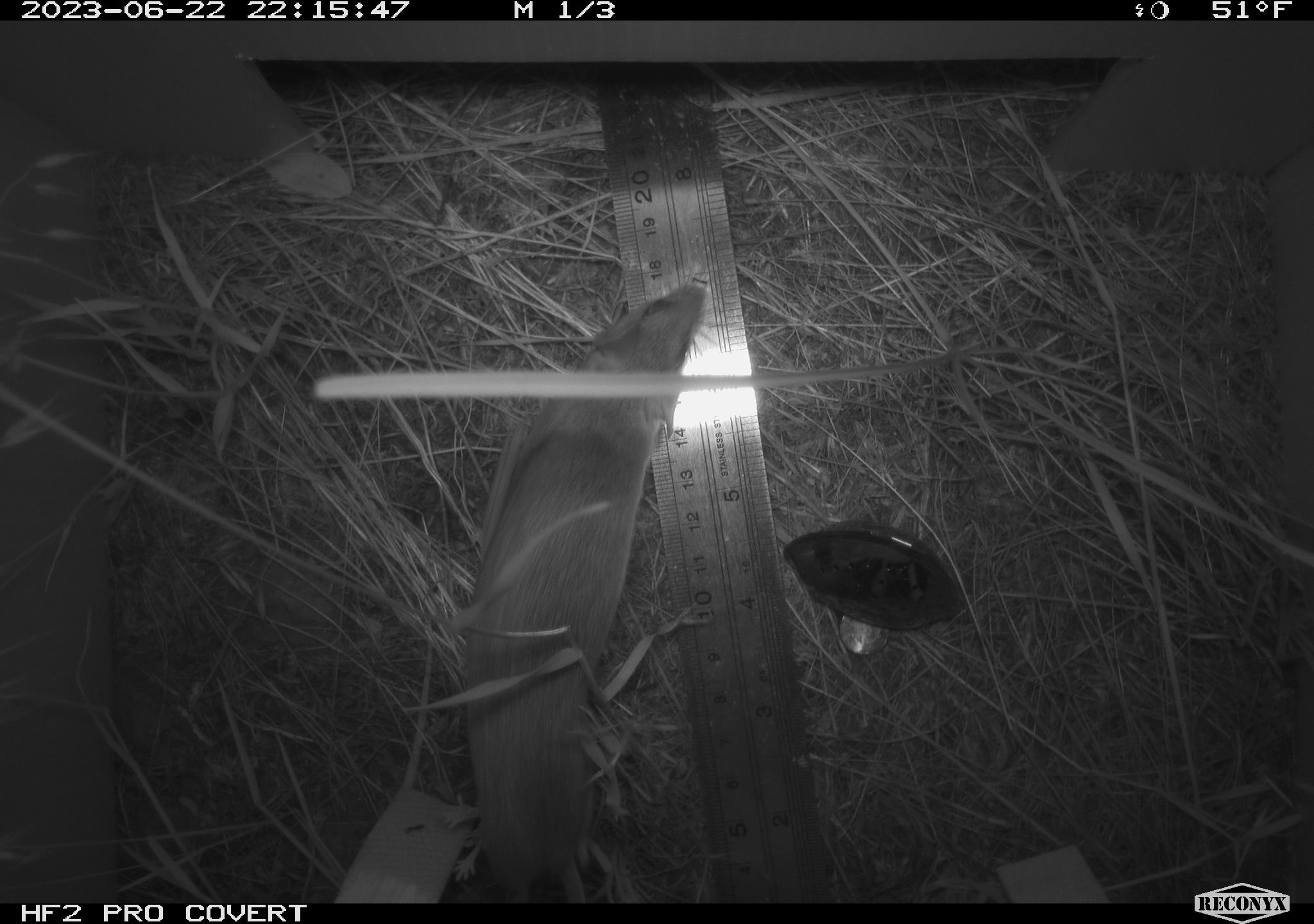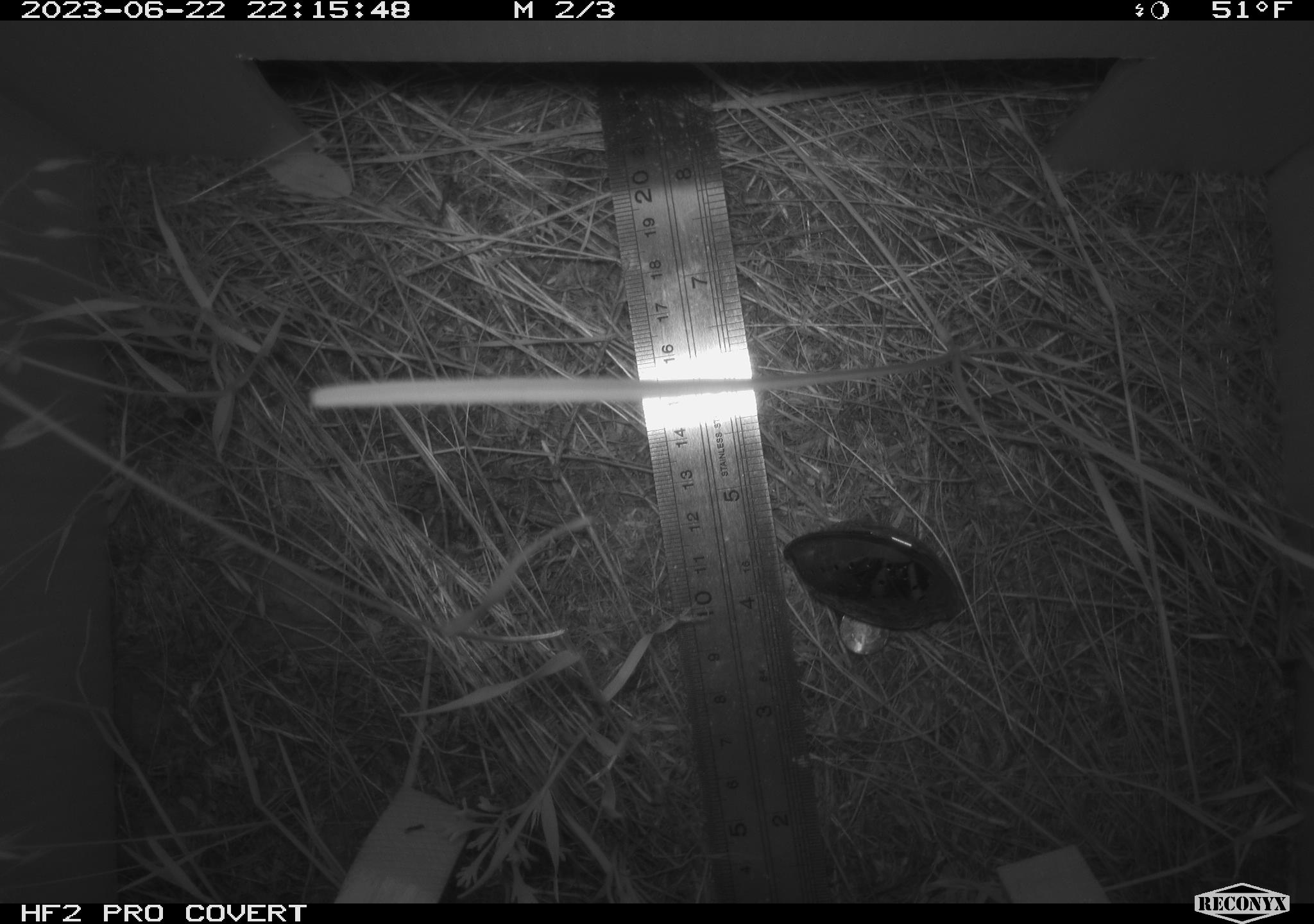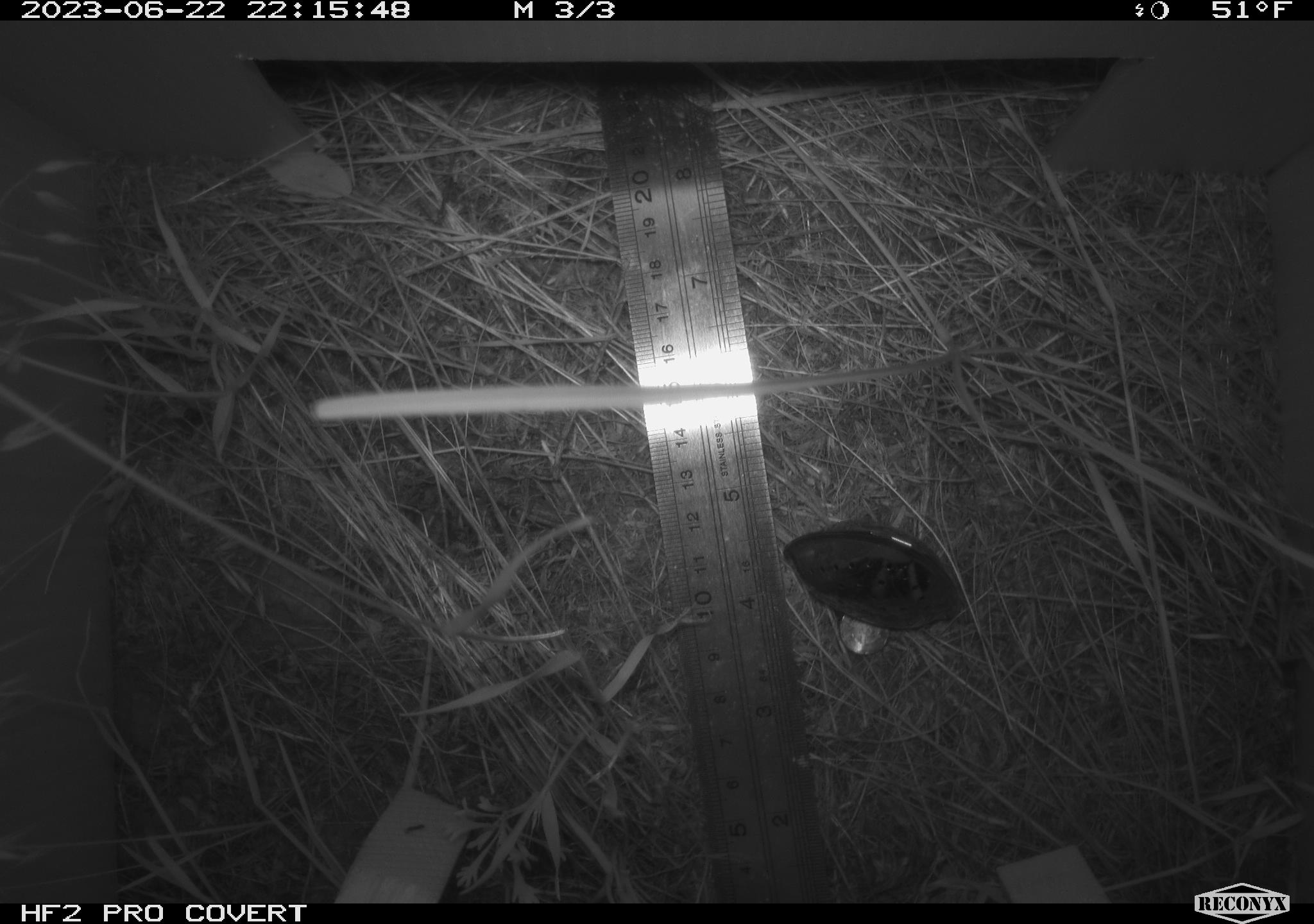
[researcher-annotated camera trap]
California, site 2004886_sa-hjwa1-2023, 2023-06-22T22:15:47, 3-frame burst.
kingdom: Animalia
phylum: Chordata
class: Mammalia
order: Rodentia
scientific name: Rodentia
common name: mouse species